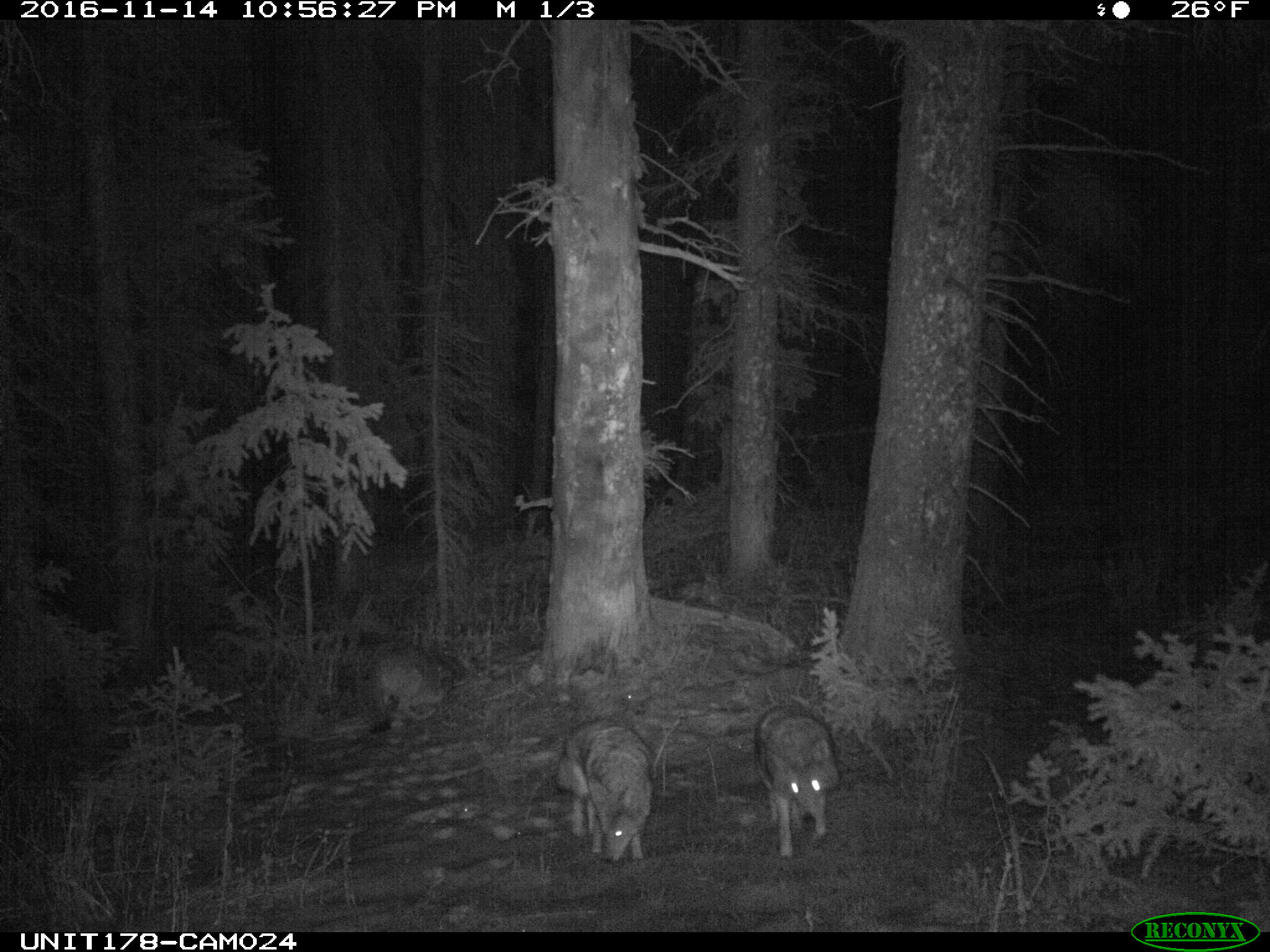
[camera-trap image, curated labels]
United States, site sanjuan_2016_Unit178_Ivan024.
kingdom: Animalia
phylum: Chordata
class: Mammalia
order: Carnivora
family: Canidae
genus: Canis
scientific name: Canis latrans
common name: coyote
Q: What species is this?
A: Canis latrans (coyote).